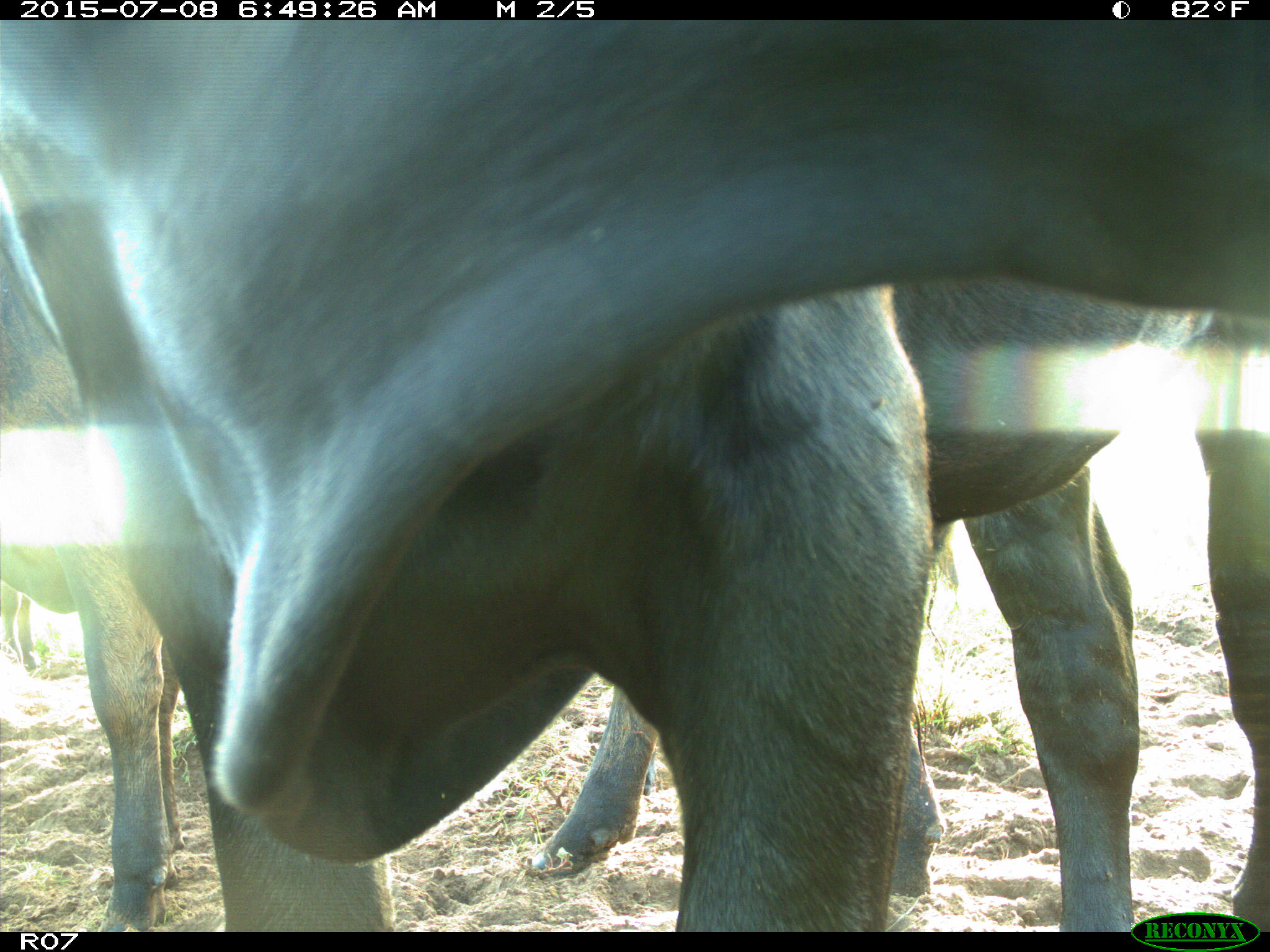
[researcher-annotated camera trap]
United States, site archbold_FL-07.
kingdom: Animalia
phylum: Chordata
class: Mammalia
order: Artiodactyla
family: Bovidae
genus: Bos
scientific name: Bos taurus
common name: domestic cow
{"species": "Bos taurus (domestic cow)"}